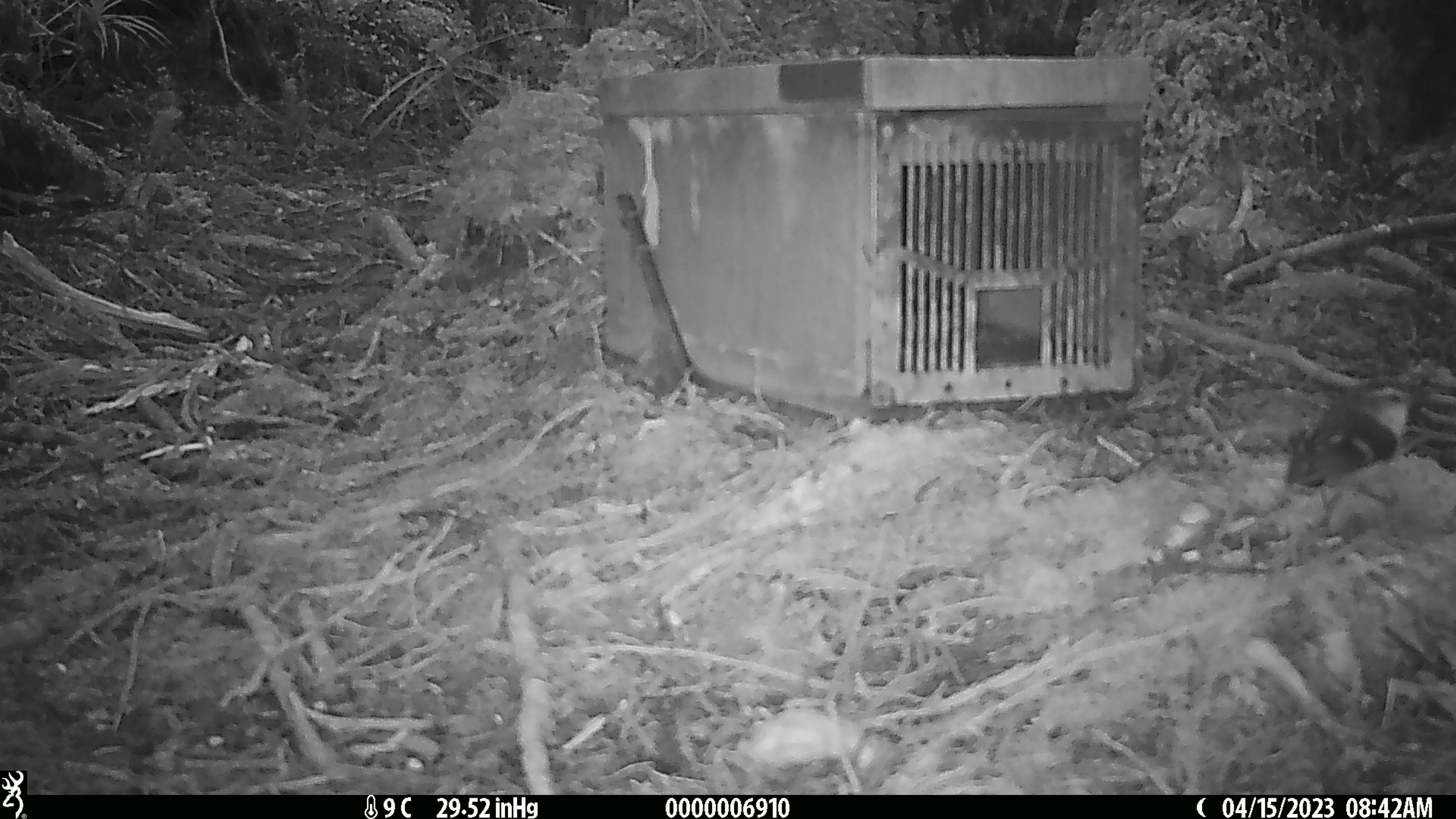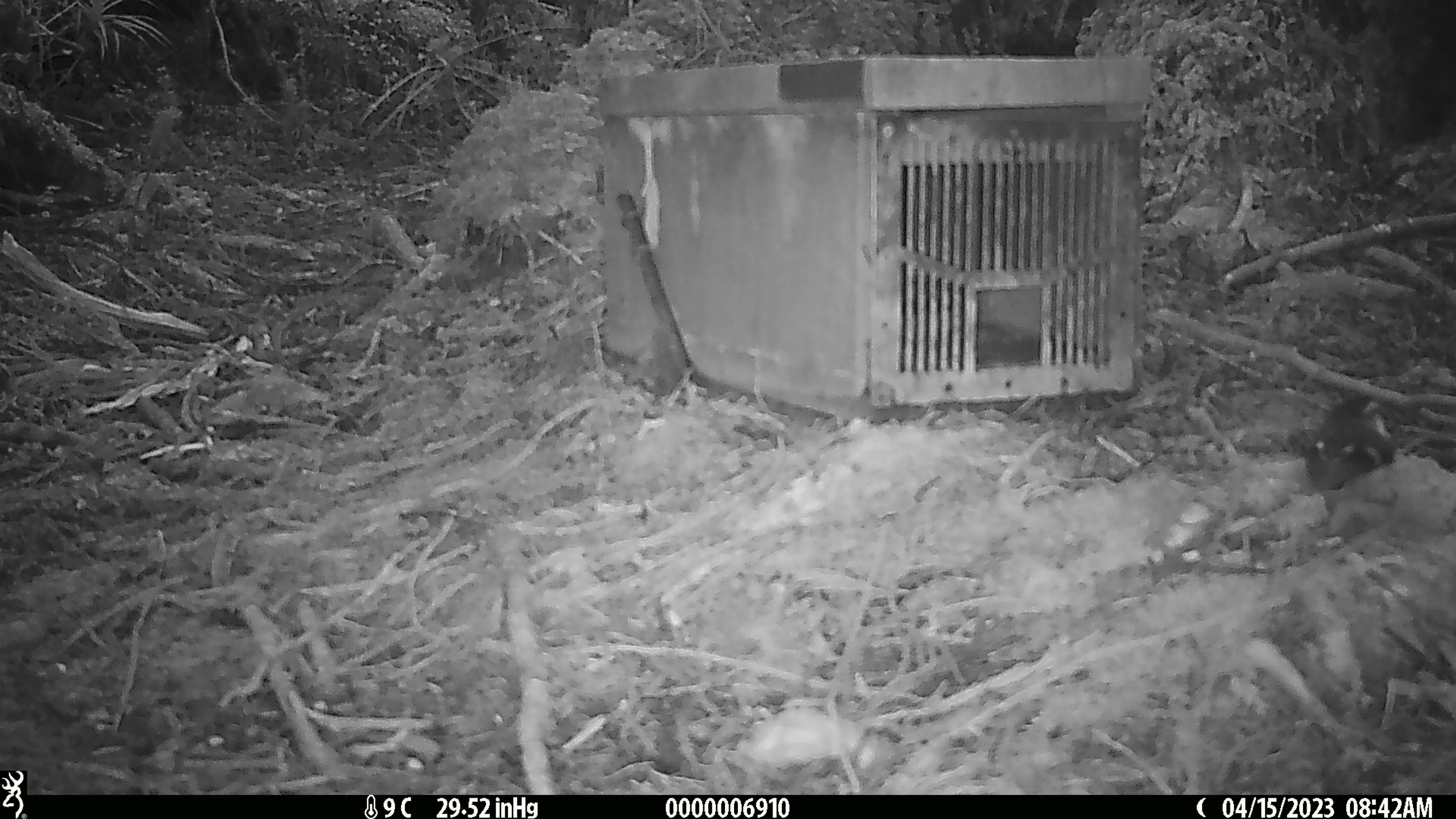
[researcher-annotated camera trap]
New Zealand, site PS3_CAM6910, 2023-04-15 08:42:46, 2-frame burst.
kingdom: Animalia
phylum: Chordata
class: Aves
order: Passeriformes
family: Acanthisittidae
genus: Acanthisitta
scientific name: Acanthisitta chloris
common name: rifleman